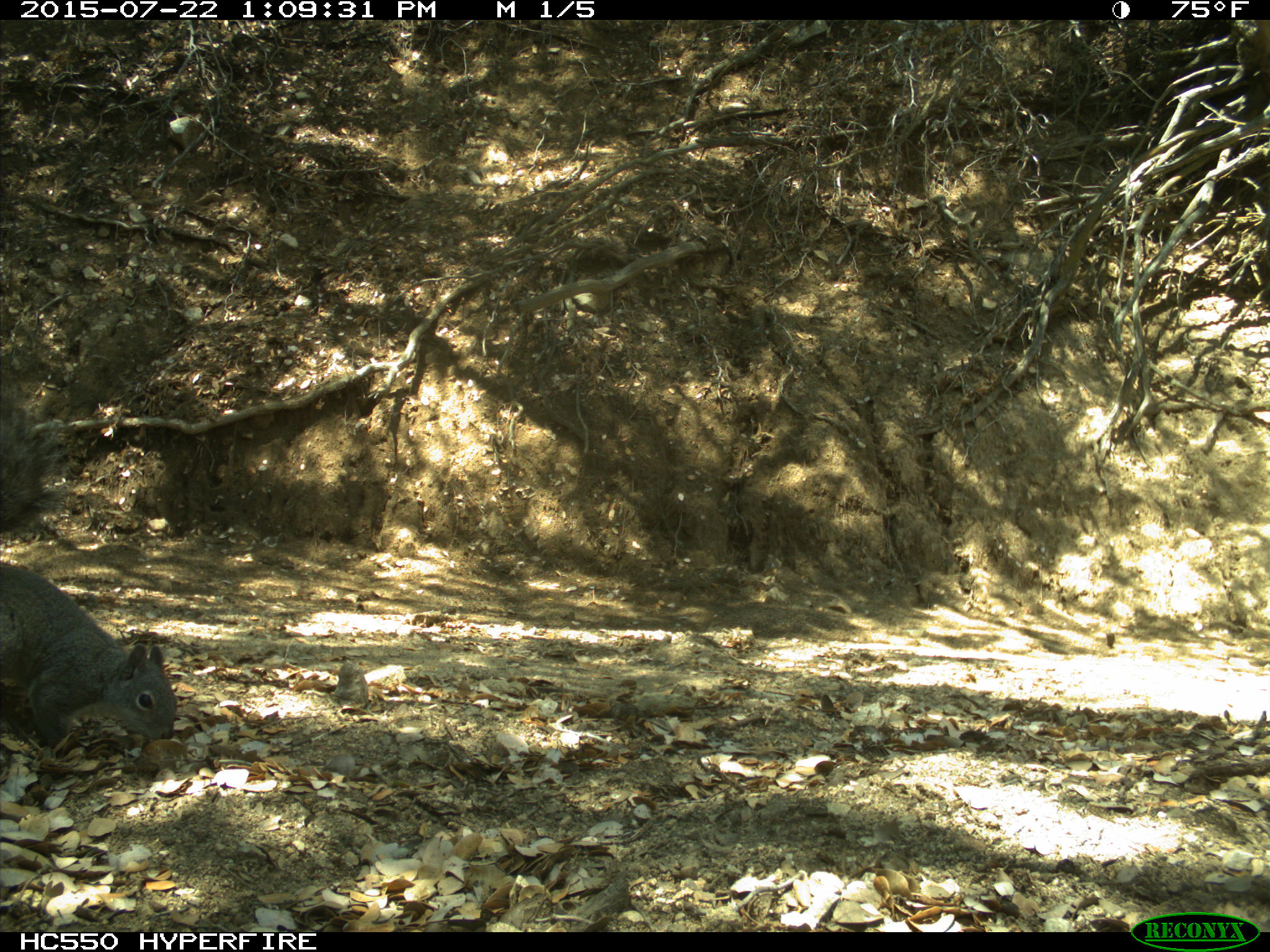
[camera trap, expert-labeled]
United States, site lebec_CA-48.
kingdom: Animalia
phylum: Chordata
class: Mammalia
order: Rodentia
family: Sciuridae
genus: Sciurus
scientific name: Sciurus carolinensis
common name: eastern gray squirrel